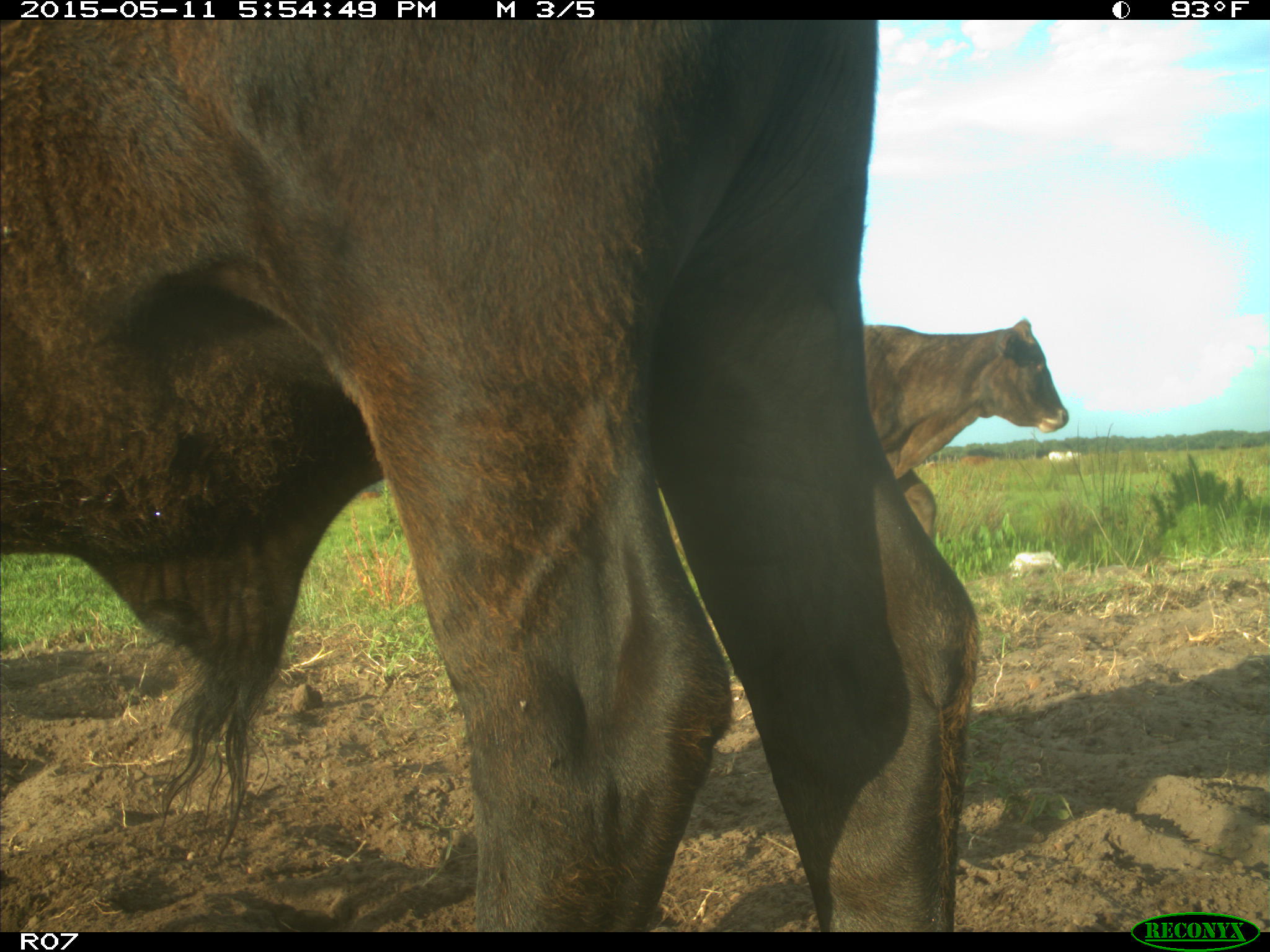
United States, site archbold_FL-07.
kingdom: Animalia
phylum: Chordata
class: Mammalia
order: Artiodactyla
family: Bovidae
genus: Bos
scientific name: Bos taurus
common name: domestic cow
Bos taurus (domestic cow).